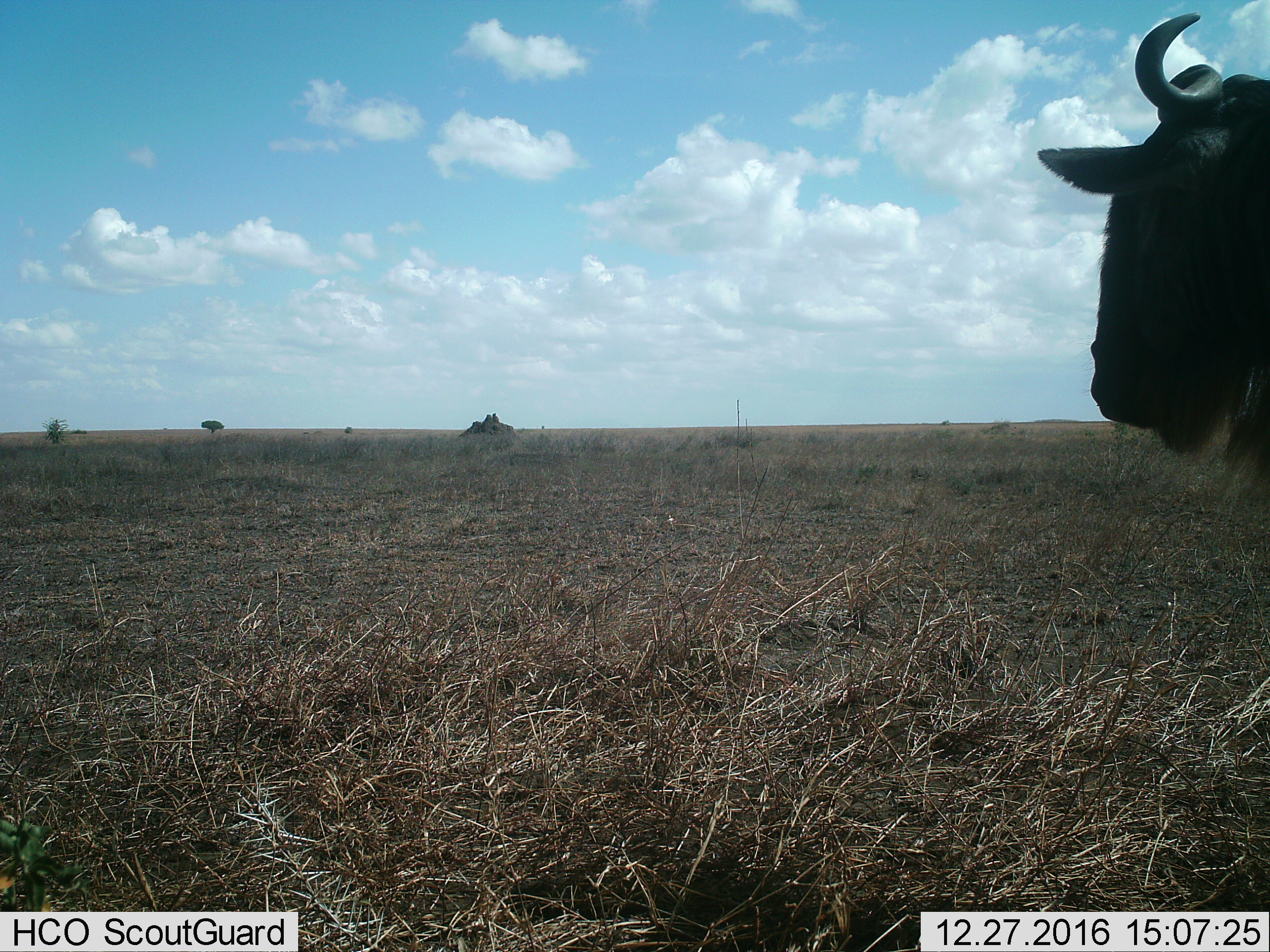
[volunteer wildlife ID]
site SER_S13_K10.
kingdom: Animalia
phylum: Chordata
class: Mammalia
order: Artiodactyla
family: Bovidae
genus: Connochaetes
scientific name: Connochaetes taurinus taurinus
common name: blue wildebeest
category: wildebeestblue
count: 1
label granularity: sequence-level